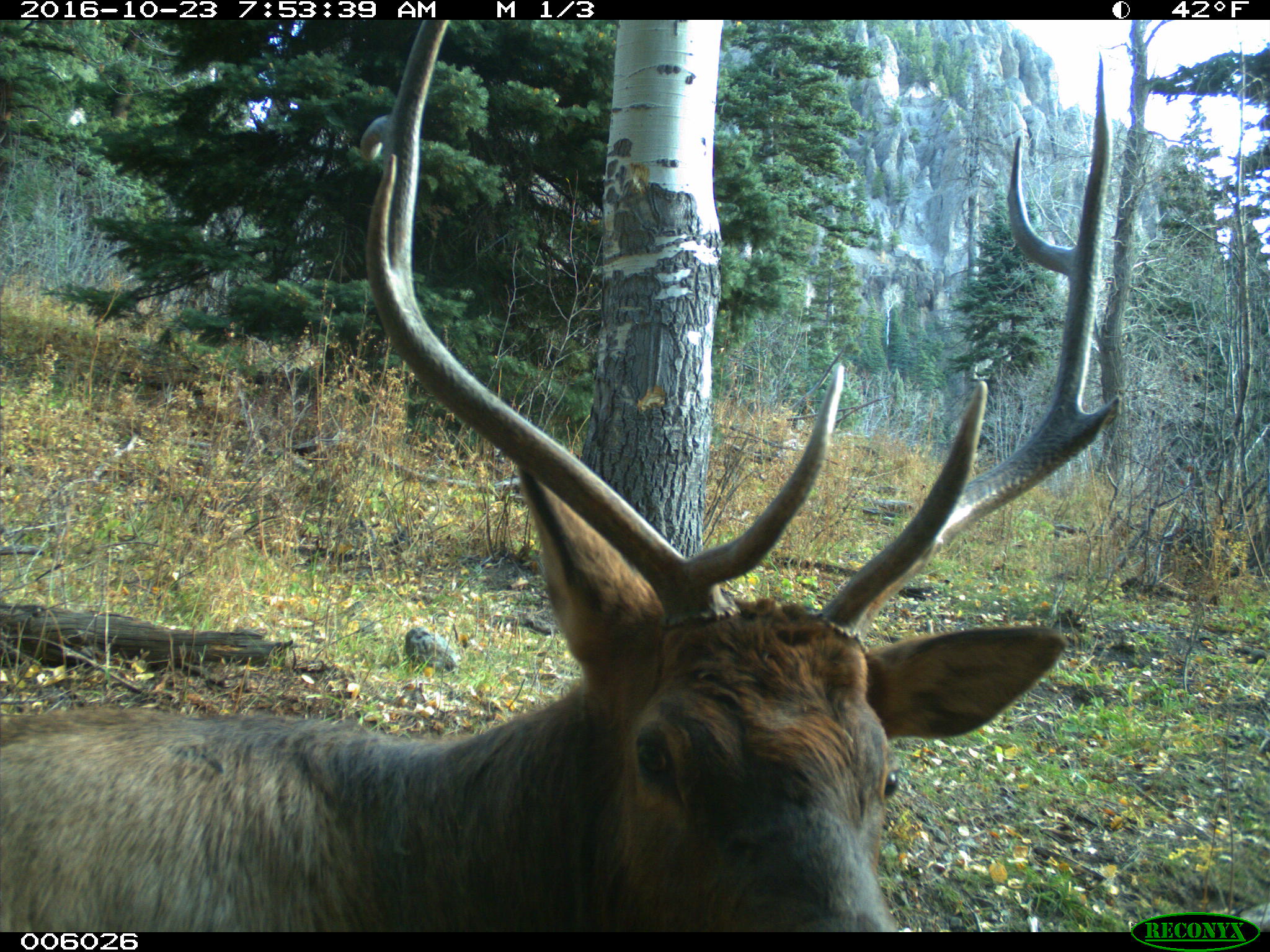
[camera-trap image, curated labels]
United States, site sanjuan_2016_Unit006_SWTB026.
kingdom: Animalia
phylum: Chordata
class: Mammalia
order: Artiodactyla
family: Cervidae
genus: Cervus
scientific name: Cervus elaphus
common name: red deer